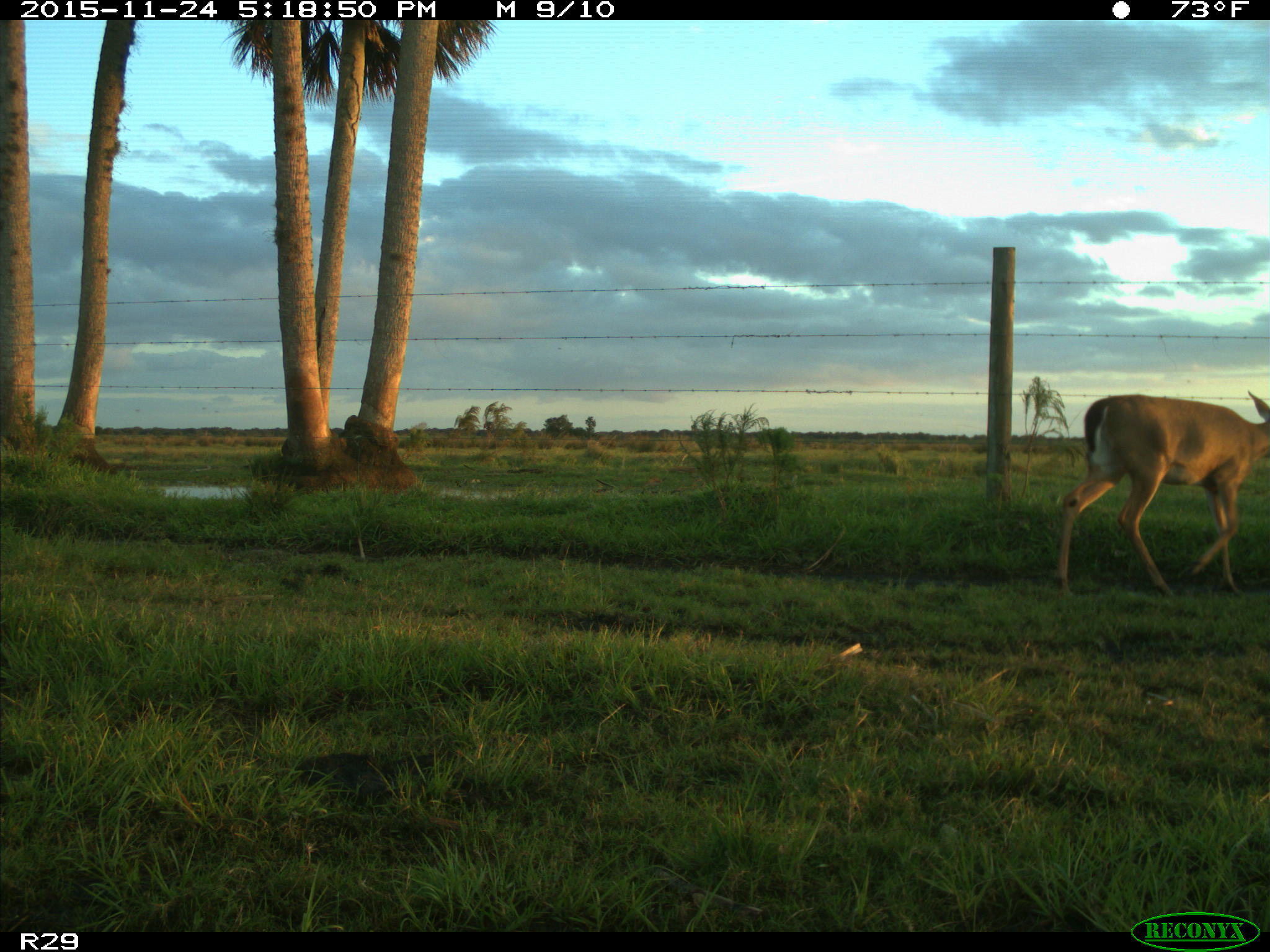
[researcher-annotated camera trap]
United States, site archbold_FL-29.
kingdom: Animalia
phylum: Chordata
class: Mammalia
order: Artiodactyla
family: Cervidae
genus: Odocoileus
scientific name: Odocoileus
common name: deer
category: unidentified deer